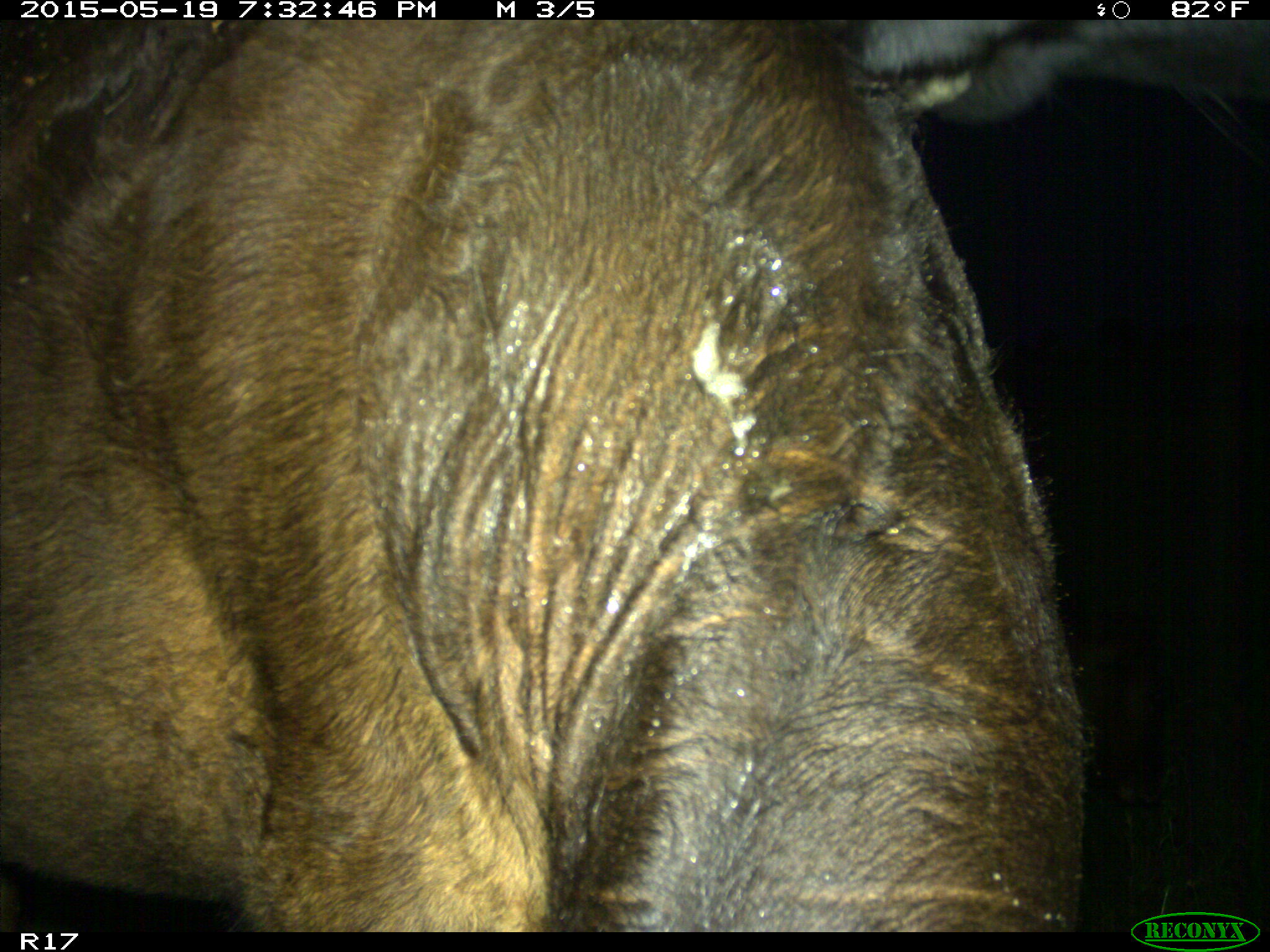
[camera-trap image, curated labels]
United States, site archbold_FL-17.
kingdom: Animalia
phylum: Chordata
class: Mammalia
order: Artiodactyla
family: Bovidae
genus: Bos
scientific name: Bos taurus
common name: domestic cow